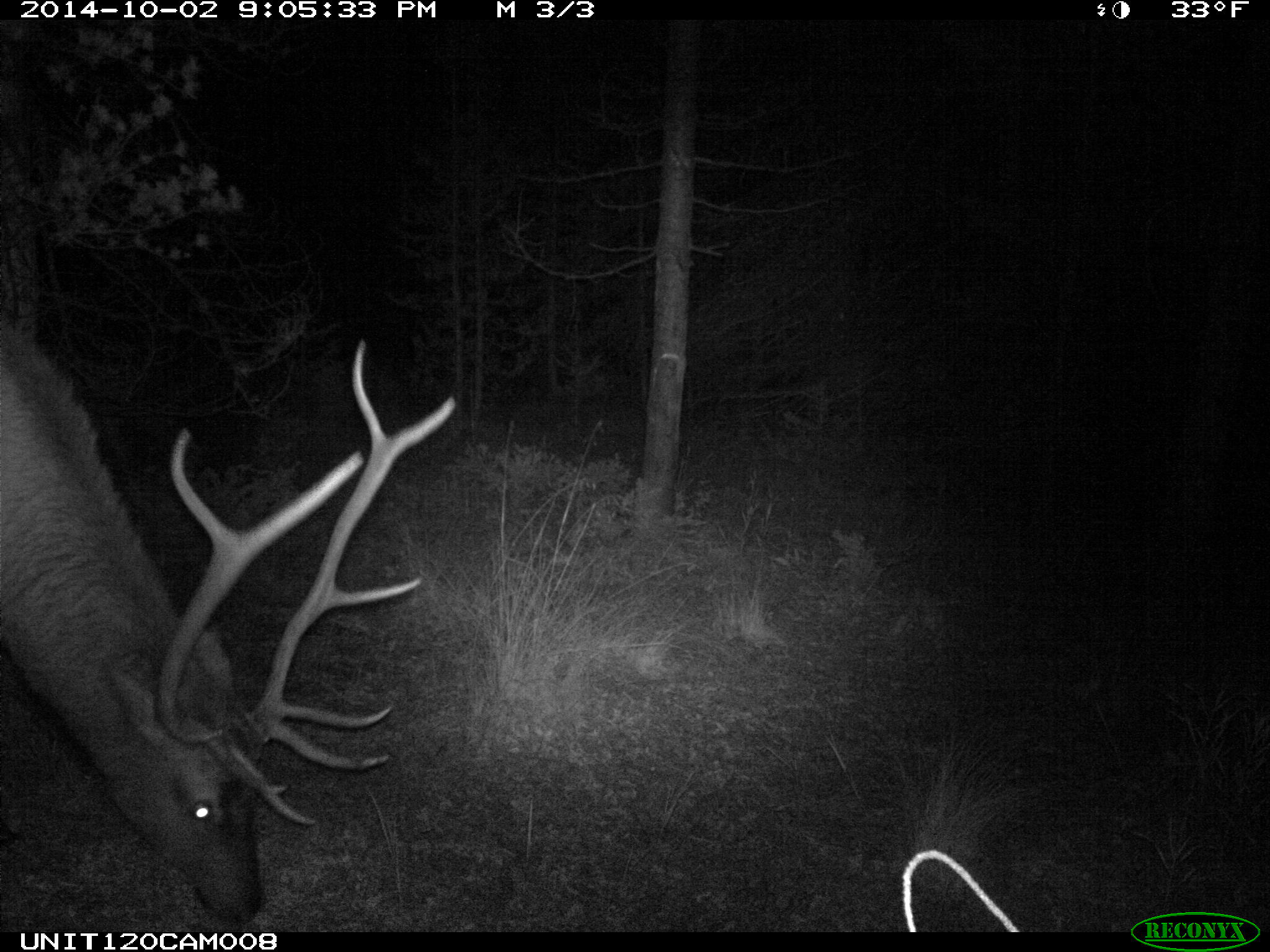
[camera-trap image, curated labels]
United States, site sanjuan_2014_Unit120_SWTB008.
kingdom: Animalia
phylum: Chordata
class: Mammalia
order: Artiodactyla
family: Cervidae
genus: Cervus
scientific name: Cervus elaphus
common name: red deer